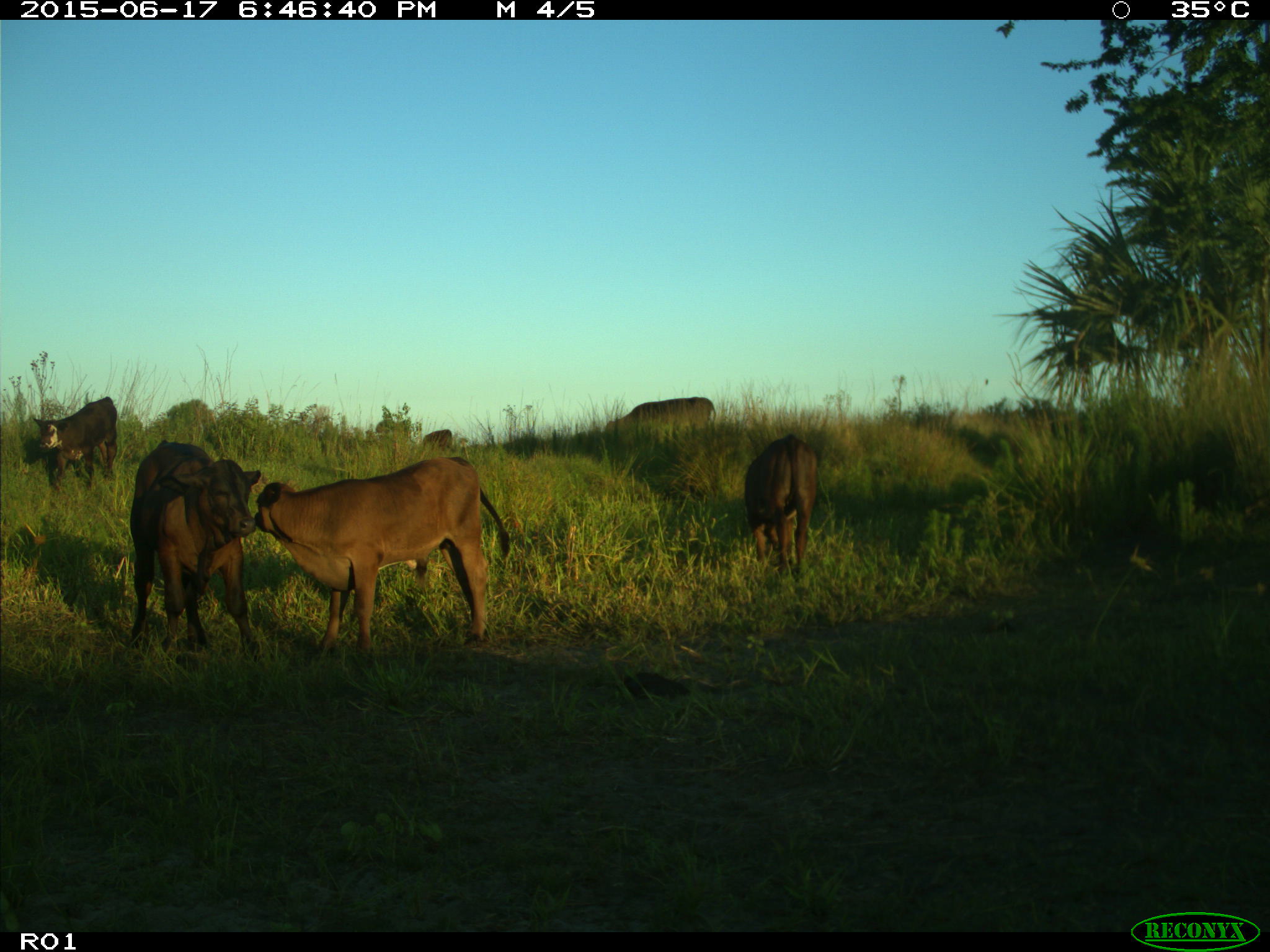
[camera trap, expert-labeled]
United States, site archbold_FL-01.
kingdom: Animalia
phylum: Chordata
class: Mammalia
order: Artiodactyla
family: Bovidae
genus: Bos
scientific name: Bos taurus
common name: domestic cow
Bos taurus (domestic cow).